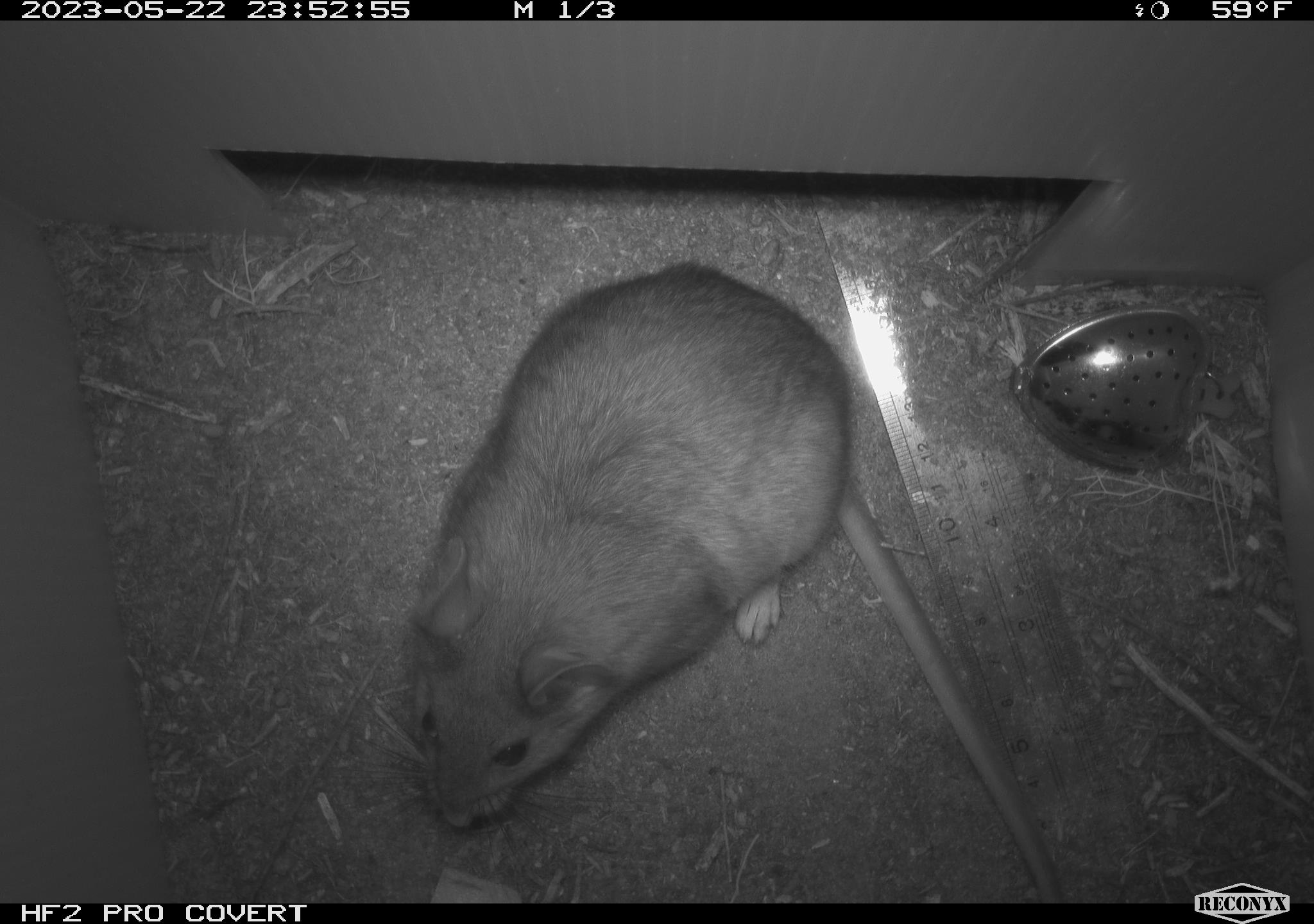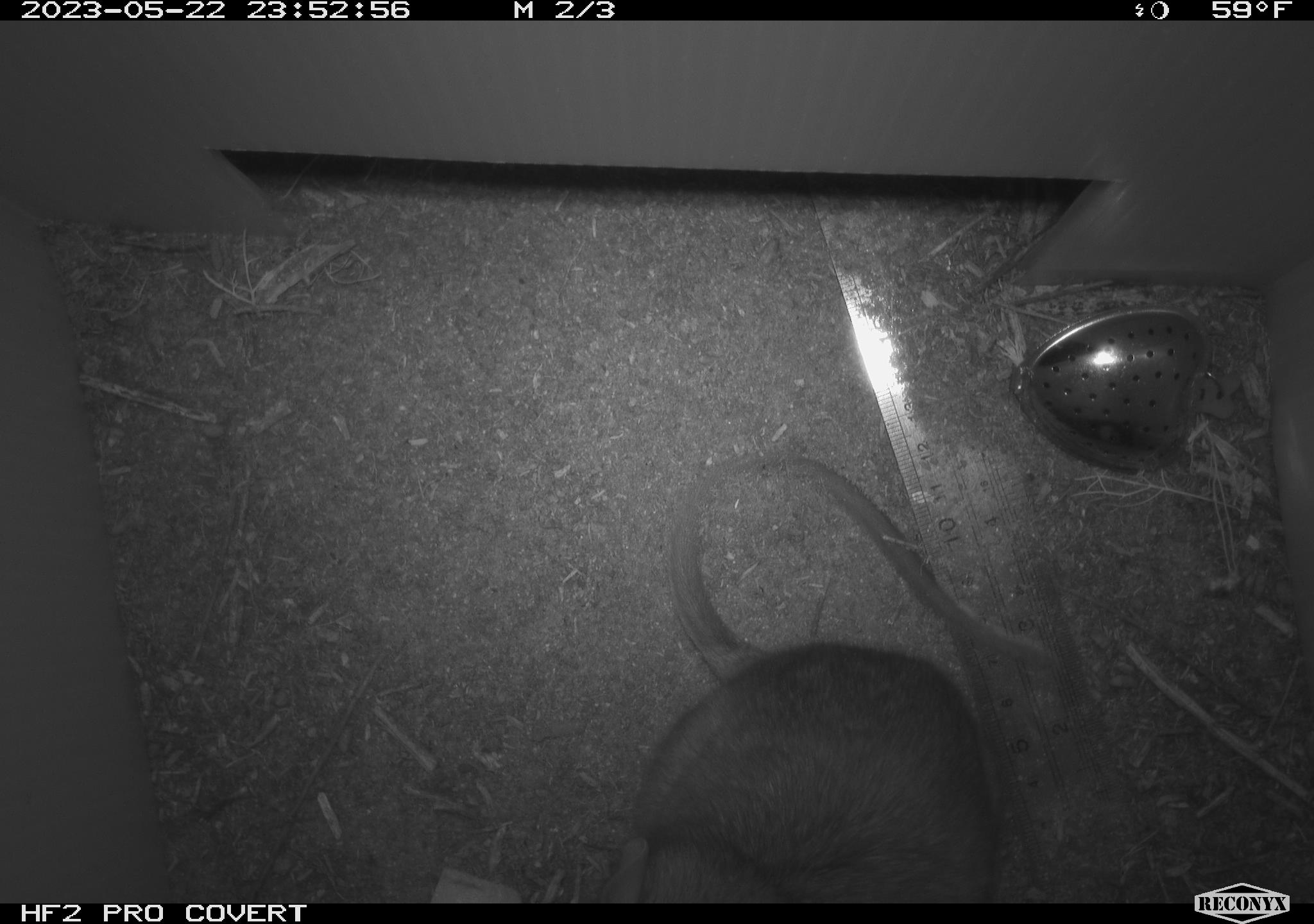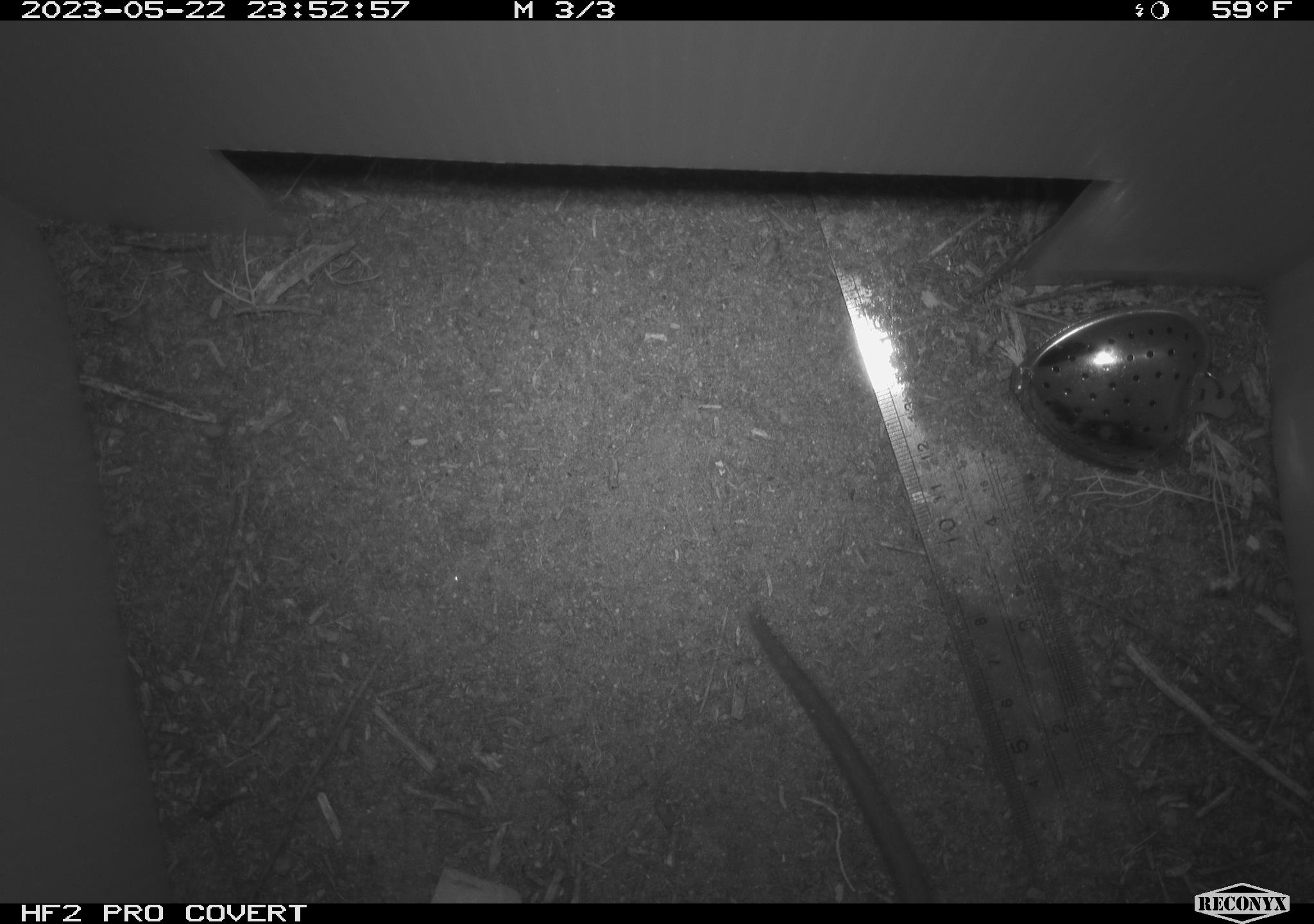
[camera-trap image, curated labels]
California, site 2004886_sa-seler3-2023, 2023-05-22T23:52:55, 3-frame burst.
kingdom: Animalia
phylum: Chordata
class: Mammalia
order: Rodentia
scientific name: Rodentia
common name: woodrat or rat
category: woodrat or rat species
Woodrat or rat species (woodrat or rat) (Rodentia).